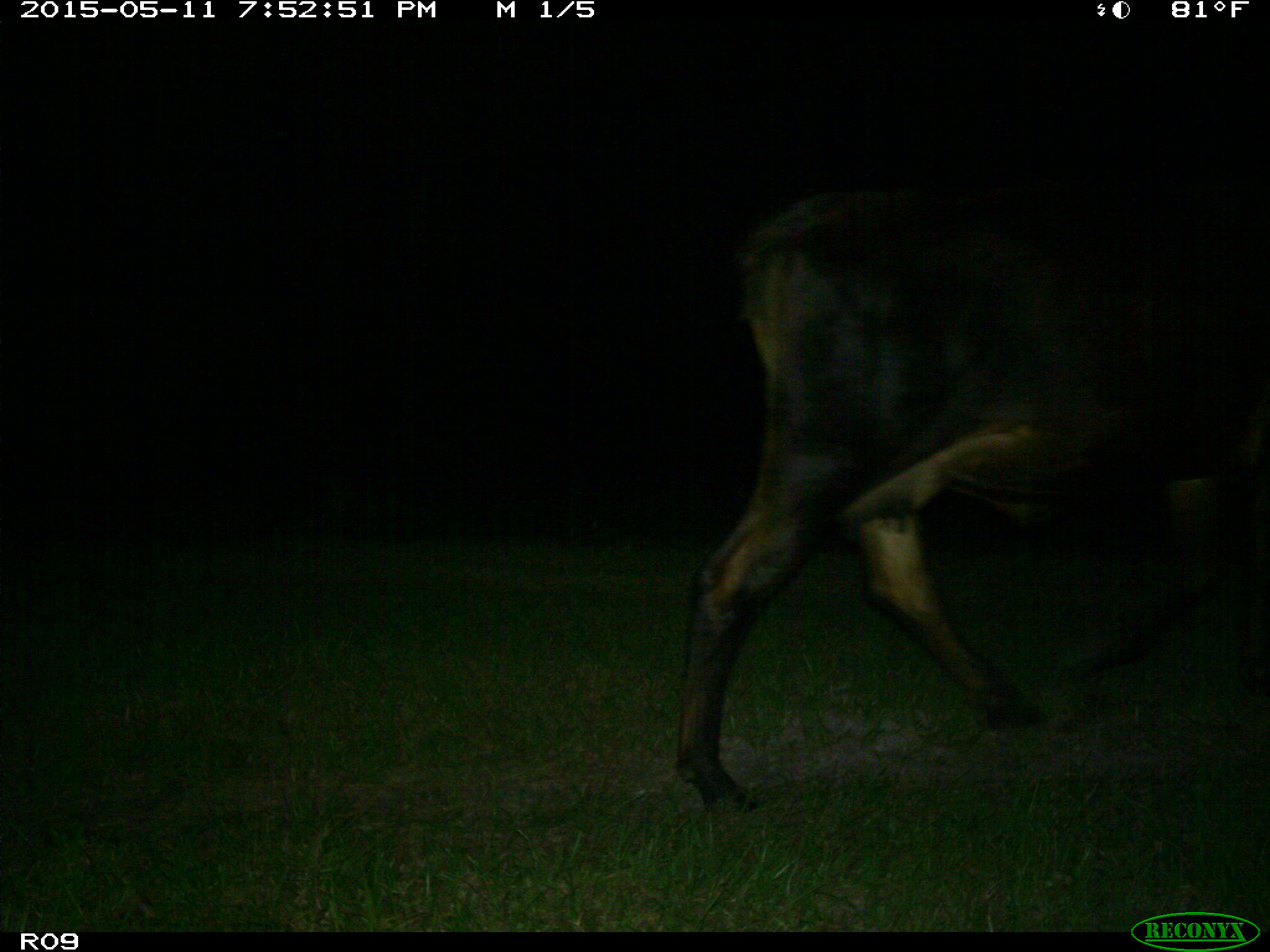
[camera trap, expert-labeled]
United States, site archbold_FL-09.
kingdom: Animalia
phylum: Chordata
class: Mammalia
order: Artiodactyla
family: Bovidae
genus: Bos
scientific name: Bos taurus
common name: domestic cow